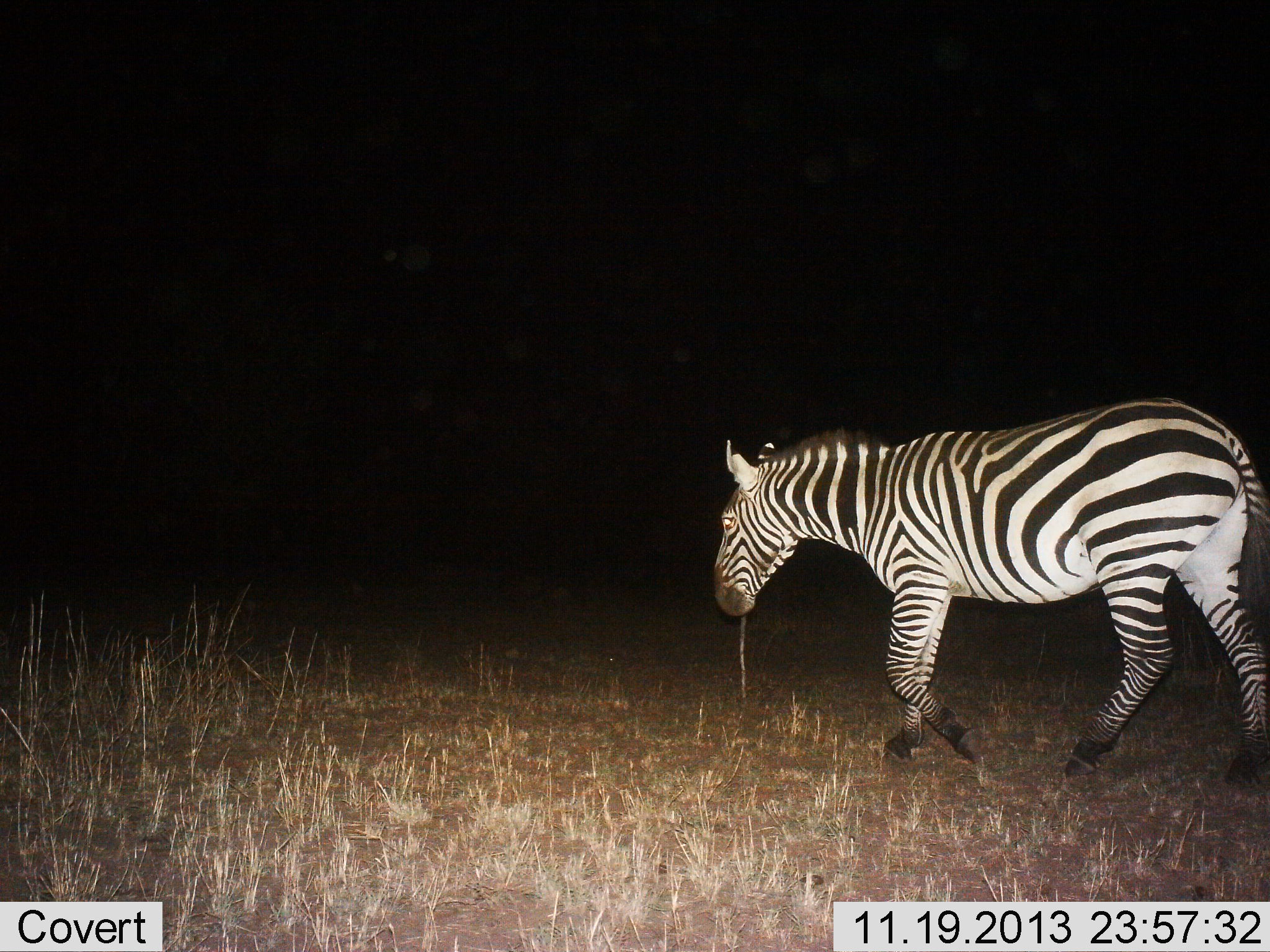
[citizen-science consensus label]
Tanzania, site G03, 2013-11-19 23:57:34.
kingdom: Animalia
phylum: Chordata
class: Mammalia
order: Perissodactyla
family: Equidae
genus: Equus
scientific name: Equus quagga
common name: plains zebra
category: zebra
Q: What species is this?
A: Zebra (plains zebra) (Equus quagga).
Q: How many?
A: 1.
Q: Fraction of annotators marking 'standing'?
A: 0%.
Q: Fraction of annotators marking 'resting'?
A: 0%.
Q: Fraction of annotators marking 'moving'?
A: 100%.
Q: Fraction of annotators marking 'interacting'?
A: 0%.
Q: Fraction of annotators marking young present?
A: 0%.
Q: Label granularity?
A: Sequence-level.